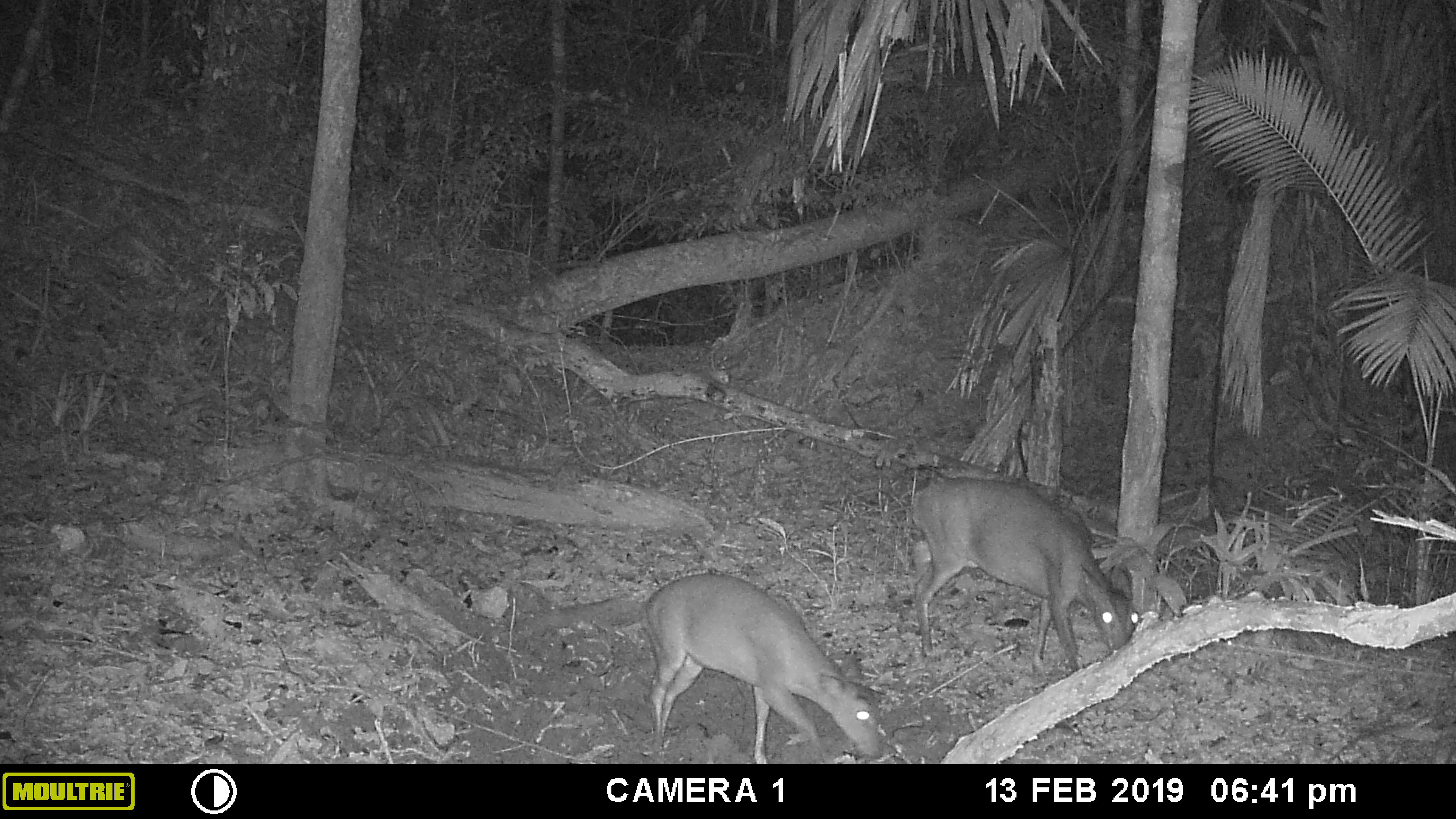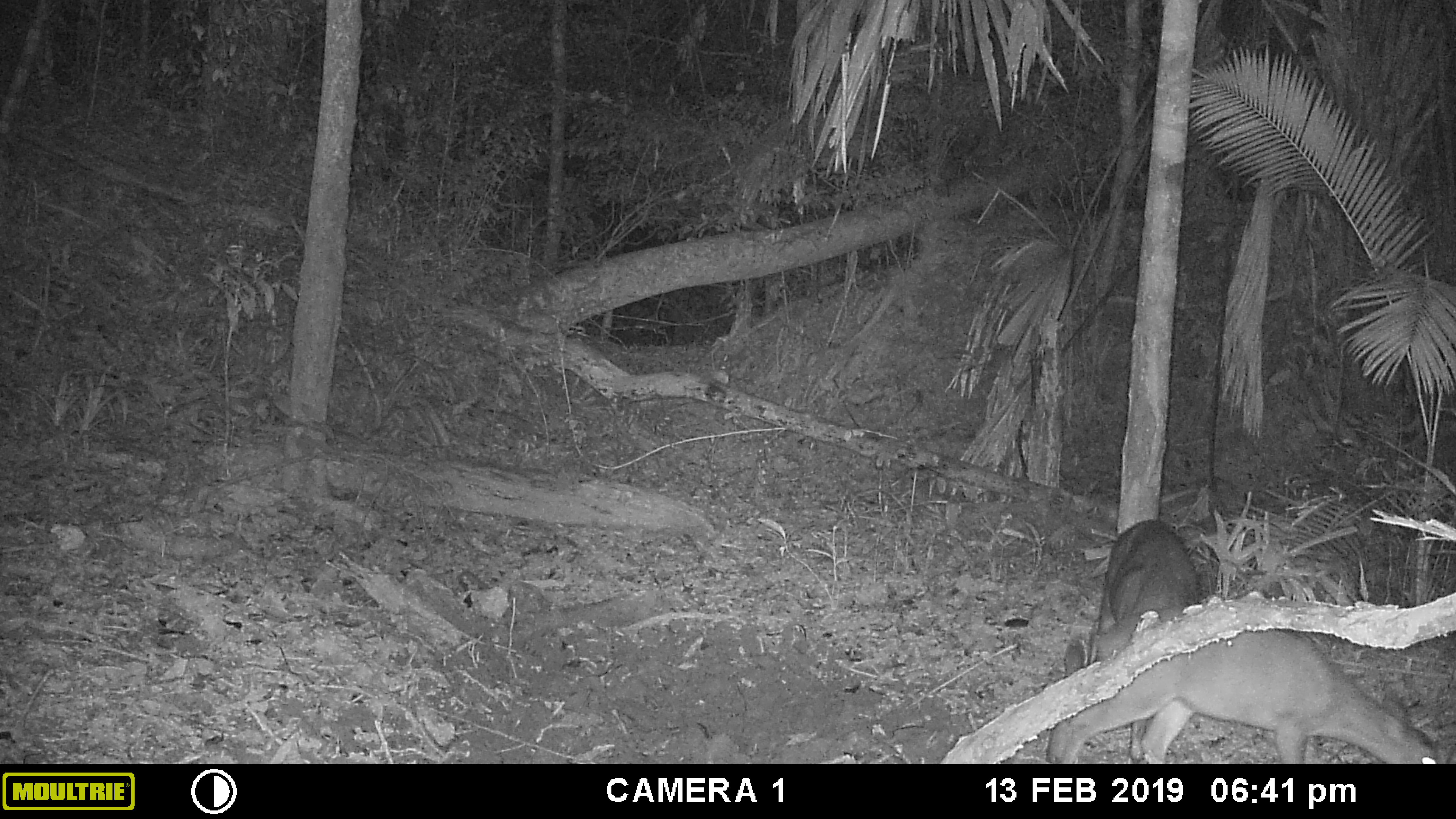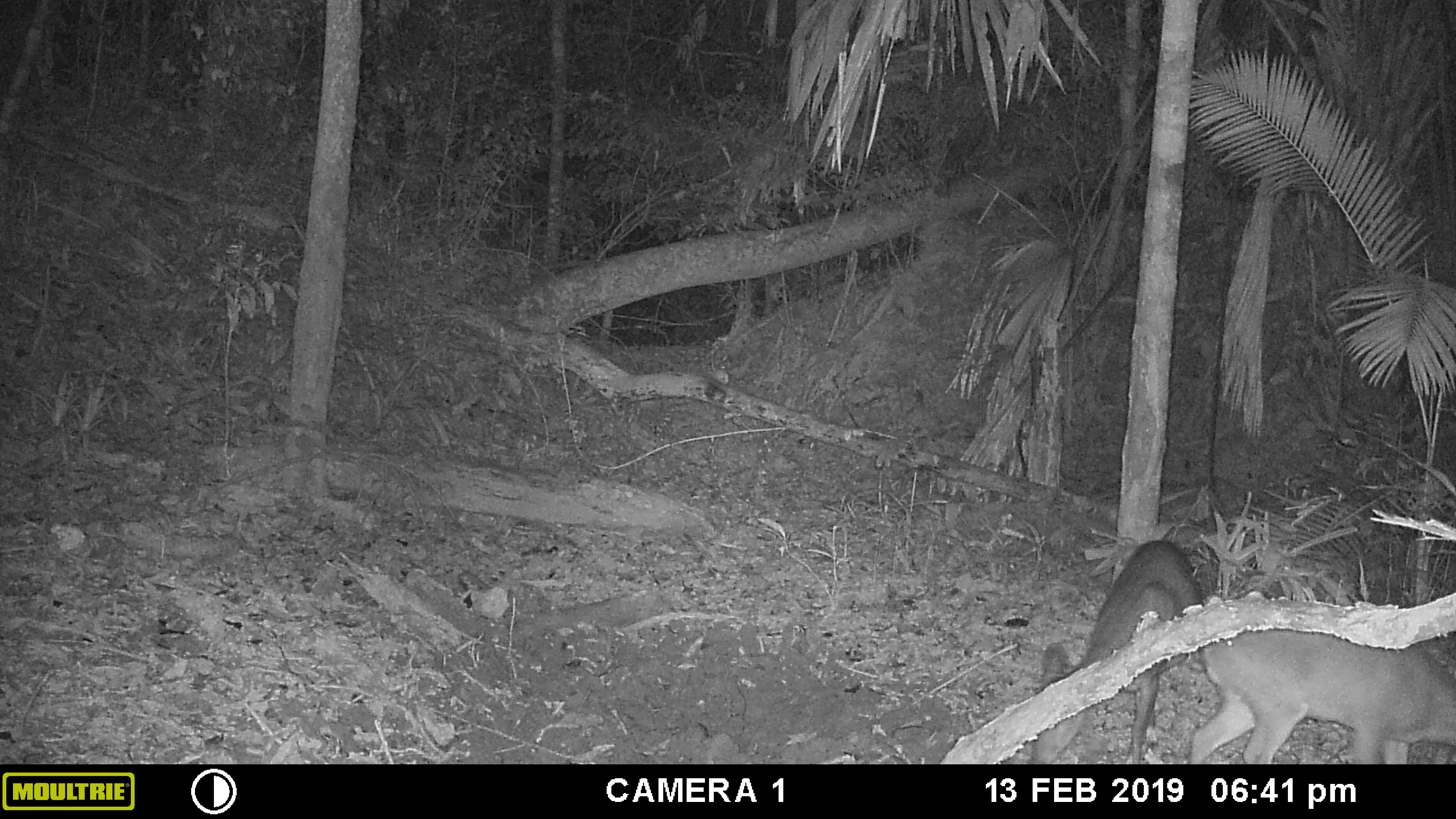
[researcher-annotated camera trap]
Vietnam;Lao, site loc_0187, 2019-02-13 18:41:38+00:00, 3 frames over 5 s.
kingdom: Animalia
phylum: Chordata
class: Mammalia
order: Artiodactyla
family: Cervidae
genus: Muntiacus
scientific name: Muntiacus vuquangensis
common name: large-antlered muntjac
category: large antlered muntjac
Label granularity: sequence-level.